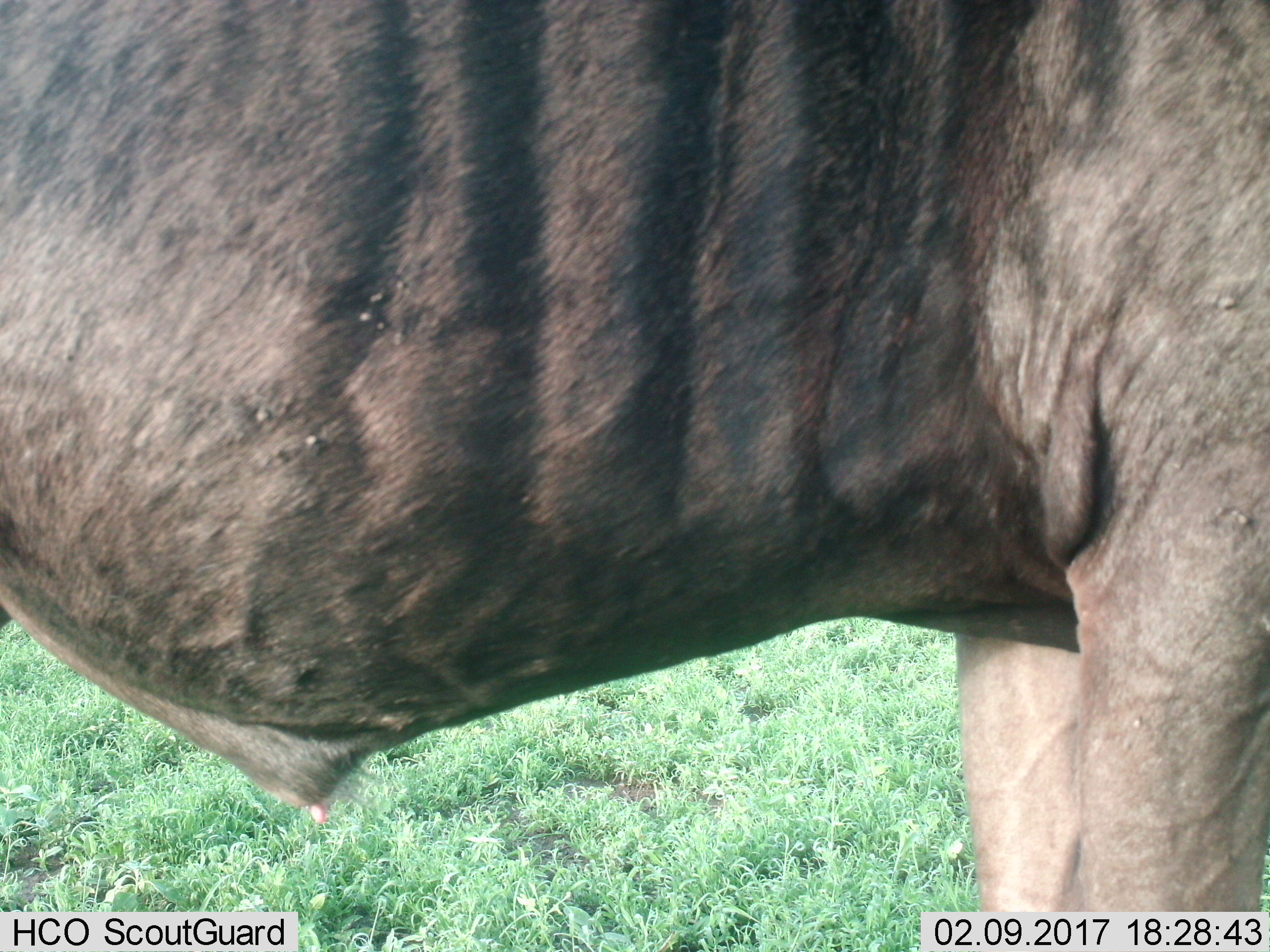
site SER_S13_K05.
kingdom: Animalia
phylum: Chordata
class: Mammalia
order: Artiodactyla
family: Bovidae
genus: Connochaetes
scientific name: Connochaetes taurinus taurinus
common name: blue wildebeest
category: wildebeestblue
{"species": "wildebeestblue (blue wildebeest) (Connochaetes taurinus taurinus)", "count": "1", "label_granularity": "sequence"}